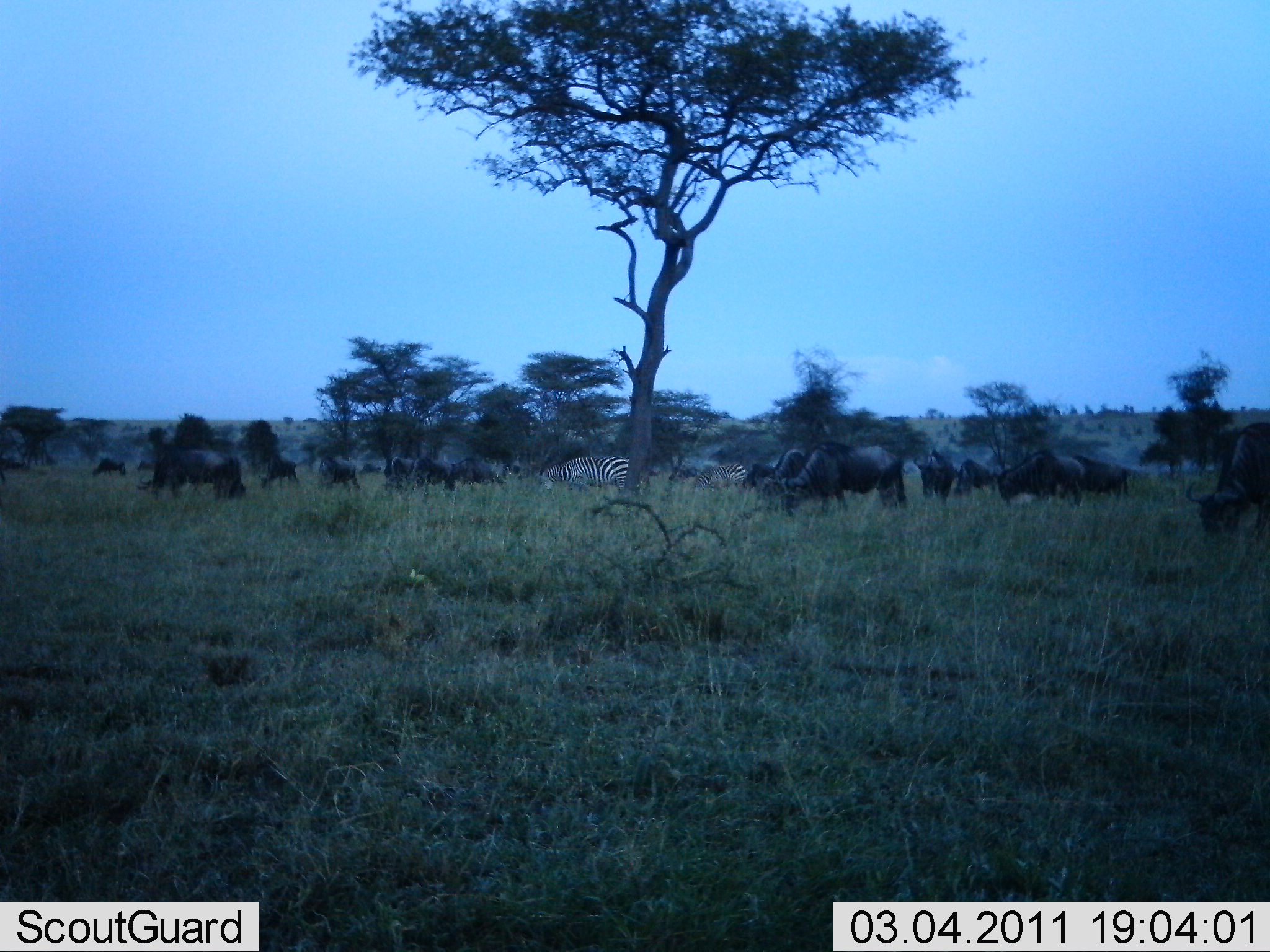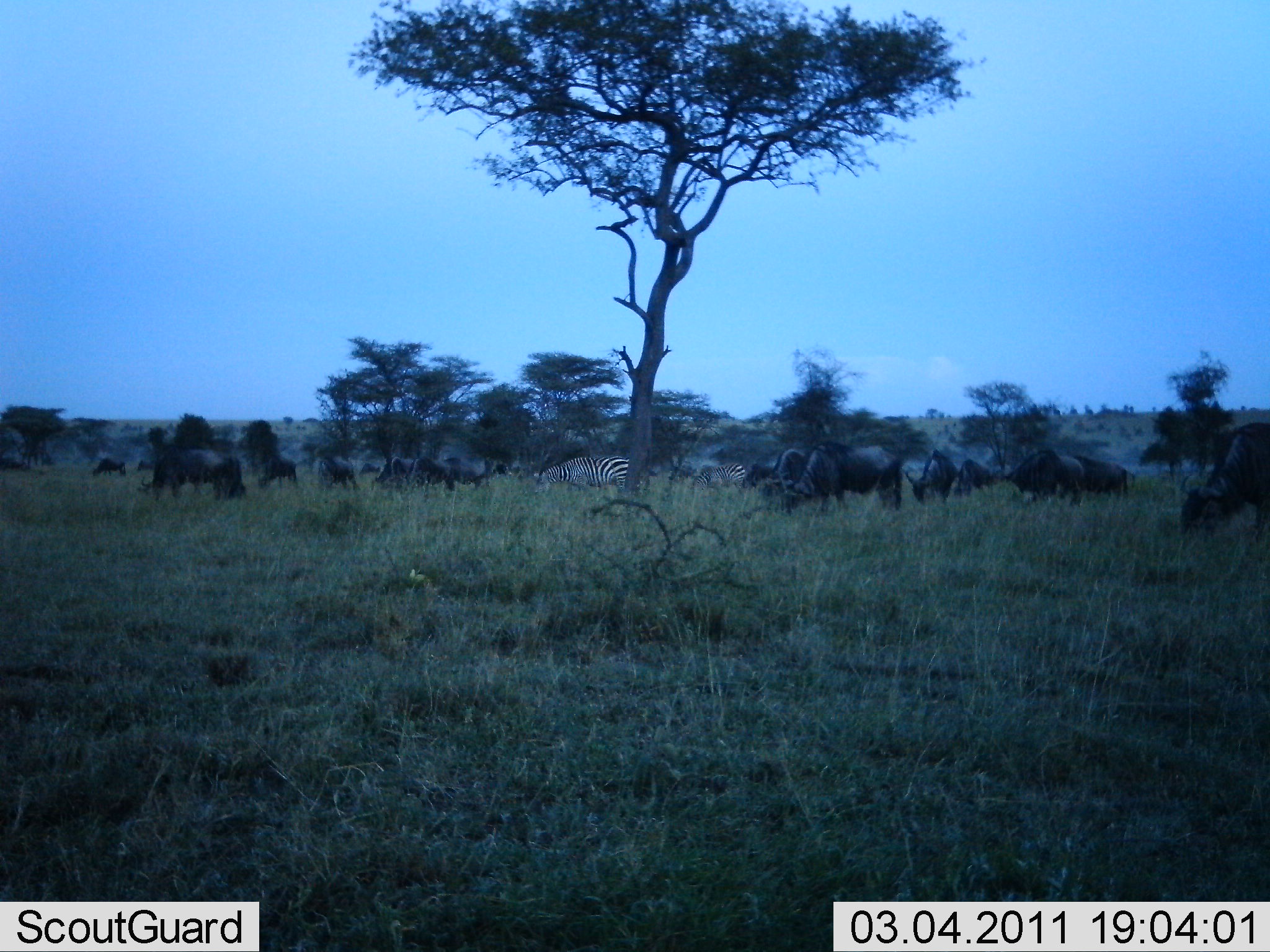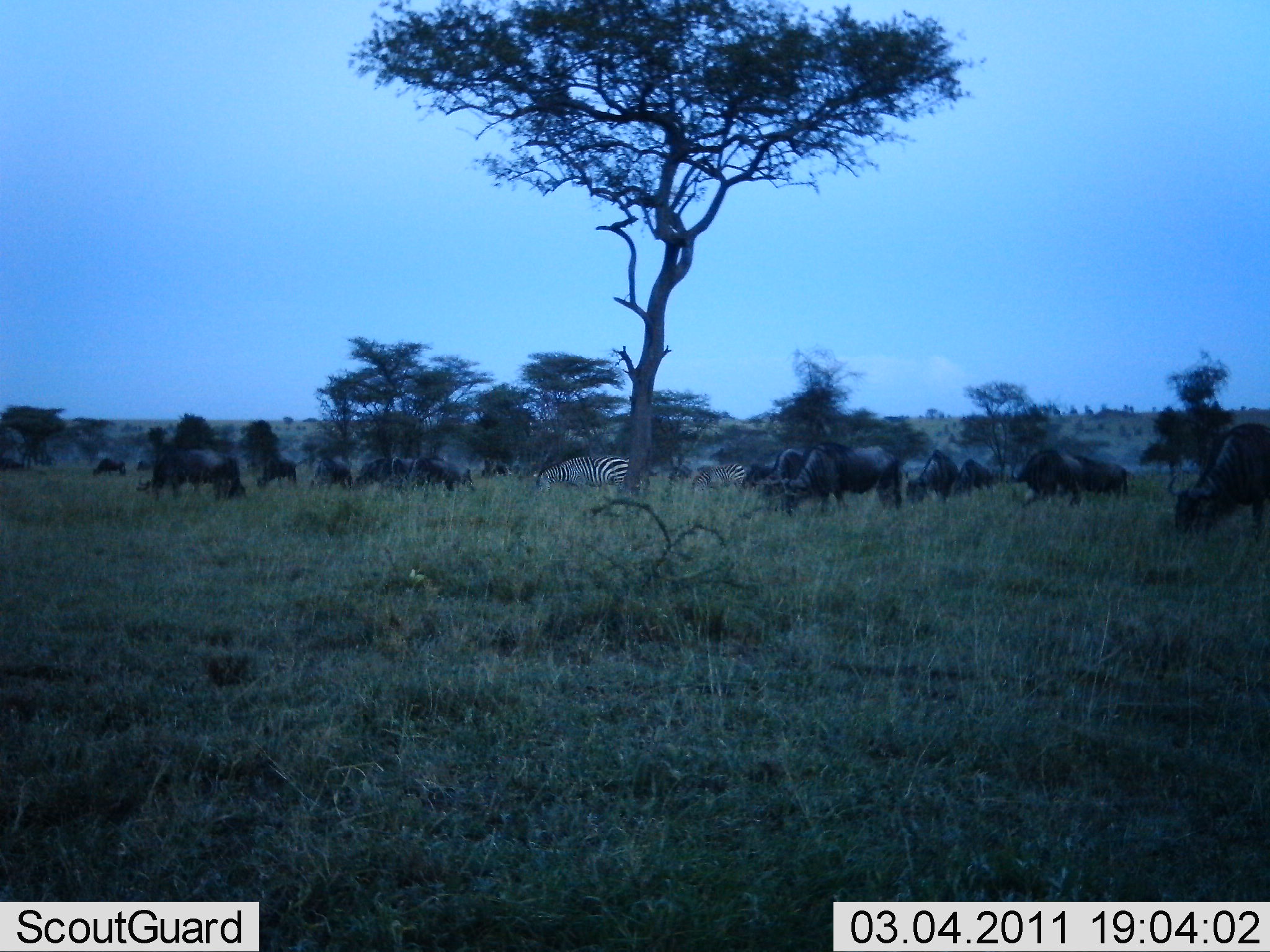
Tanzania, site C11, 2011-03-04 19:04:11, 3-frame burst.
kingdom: Animalia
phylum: Chordata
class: Mammalia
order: Artiodactyla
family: Bovidae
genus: Connochaetes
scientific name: Connochaetes taurinus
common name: blue wildebeest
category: wildebeest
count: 11-50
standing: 38%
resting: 12%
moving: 31%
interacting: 6%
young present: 0%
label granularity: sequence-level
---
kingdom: Animalia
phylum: Chordata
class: Mammalia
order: Perissodactyla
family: Equidae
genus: Equus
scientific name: Equus quagga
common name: plains zebra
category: zebra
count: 2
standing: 38%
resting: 0%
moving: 0%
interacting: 0%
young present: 0%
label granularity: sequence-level